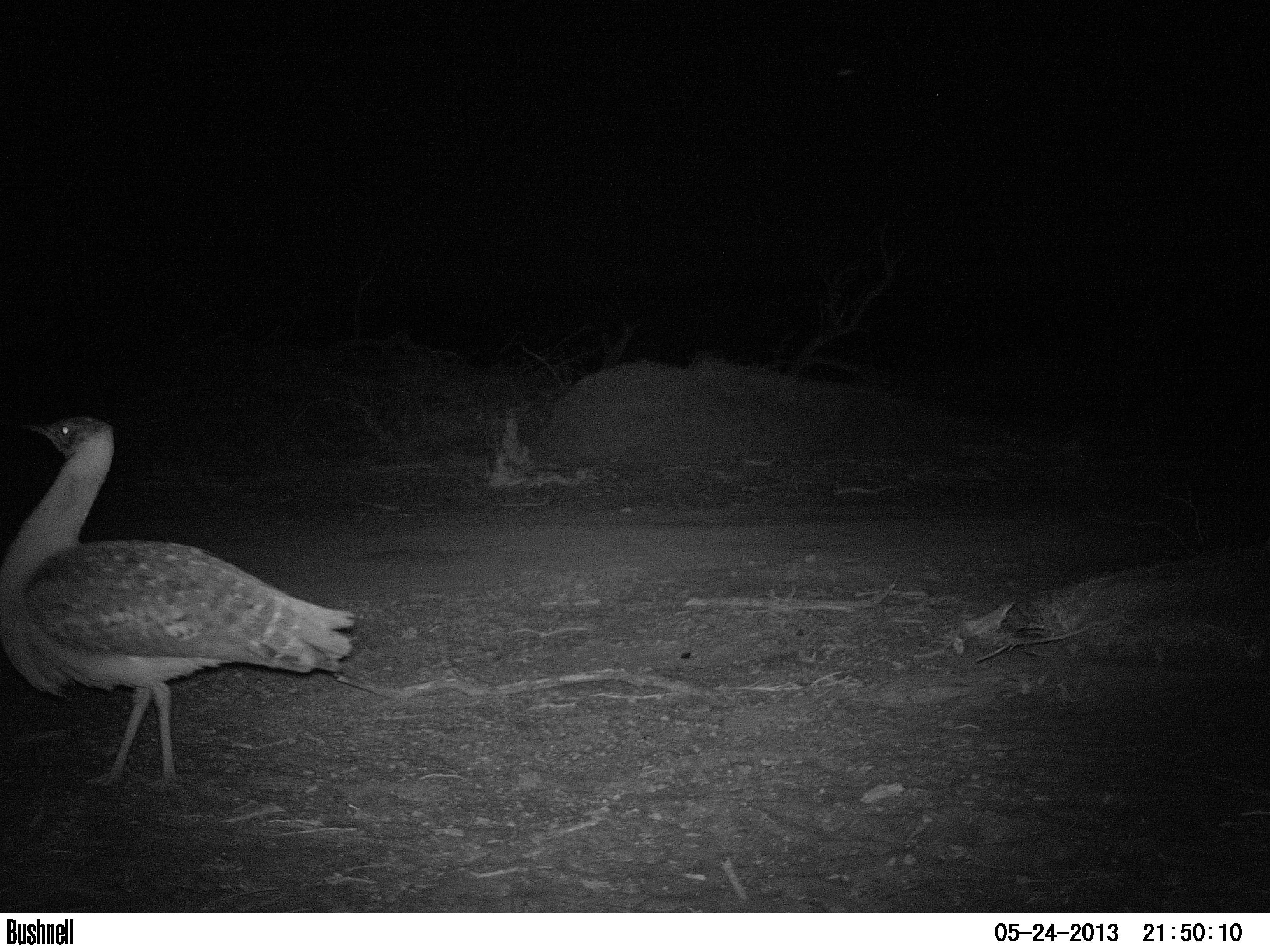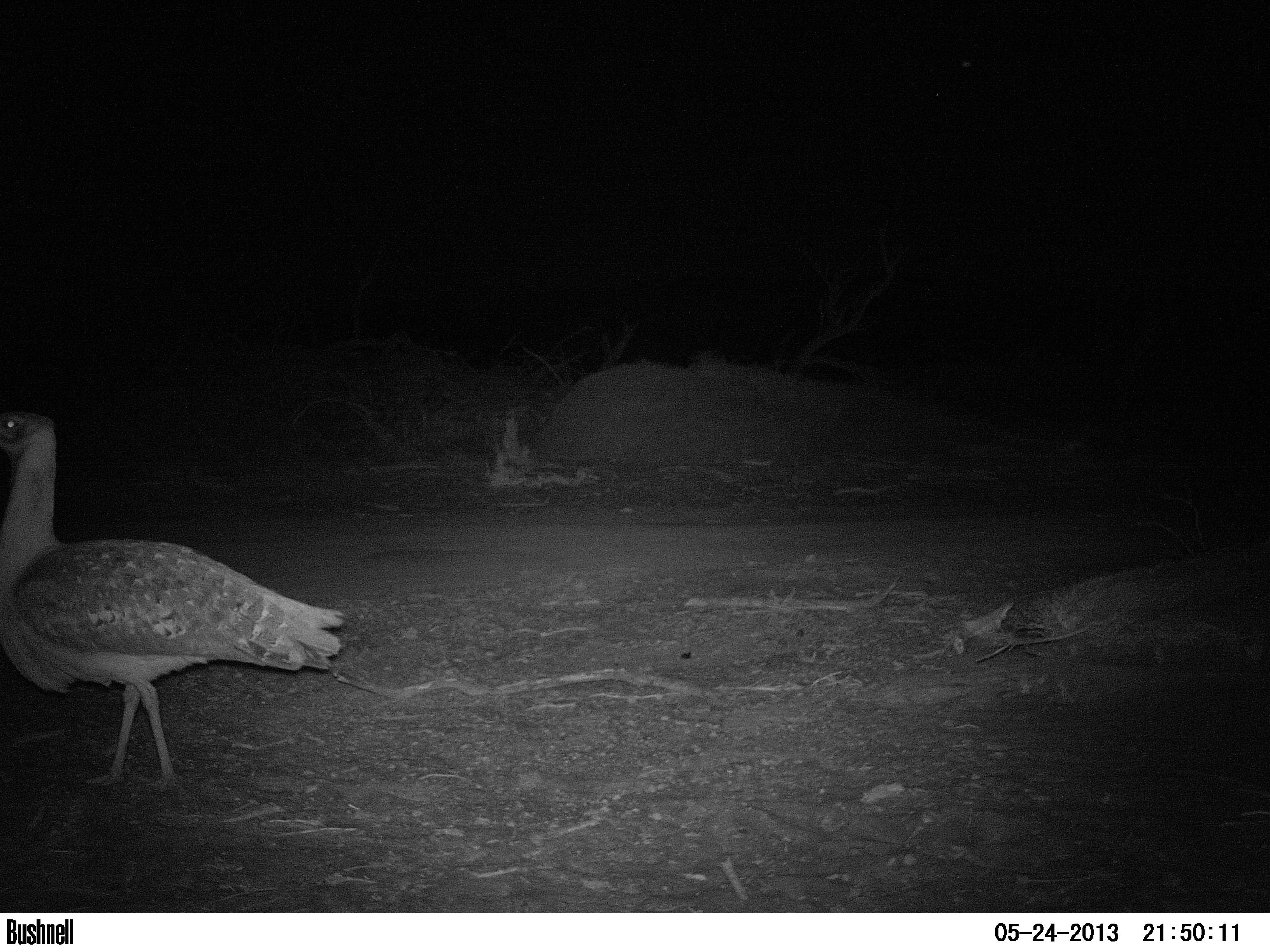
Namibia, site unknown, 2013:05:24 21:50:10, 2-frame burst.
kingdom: Animalia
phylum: Chordata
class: Aves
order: Otidiformes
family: Otididae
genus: Neotis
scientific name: Neotis ludwigii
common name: ludwig's bustard